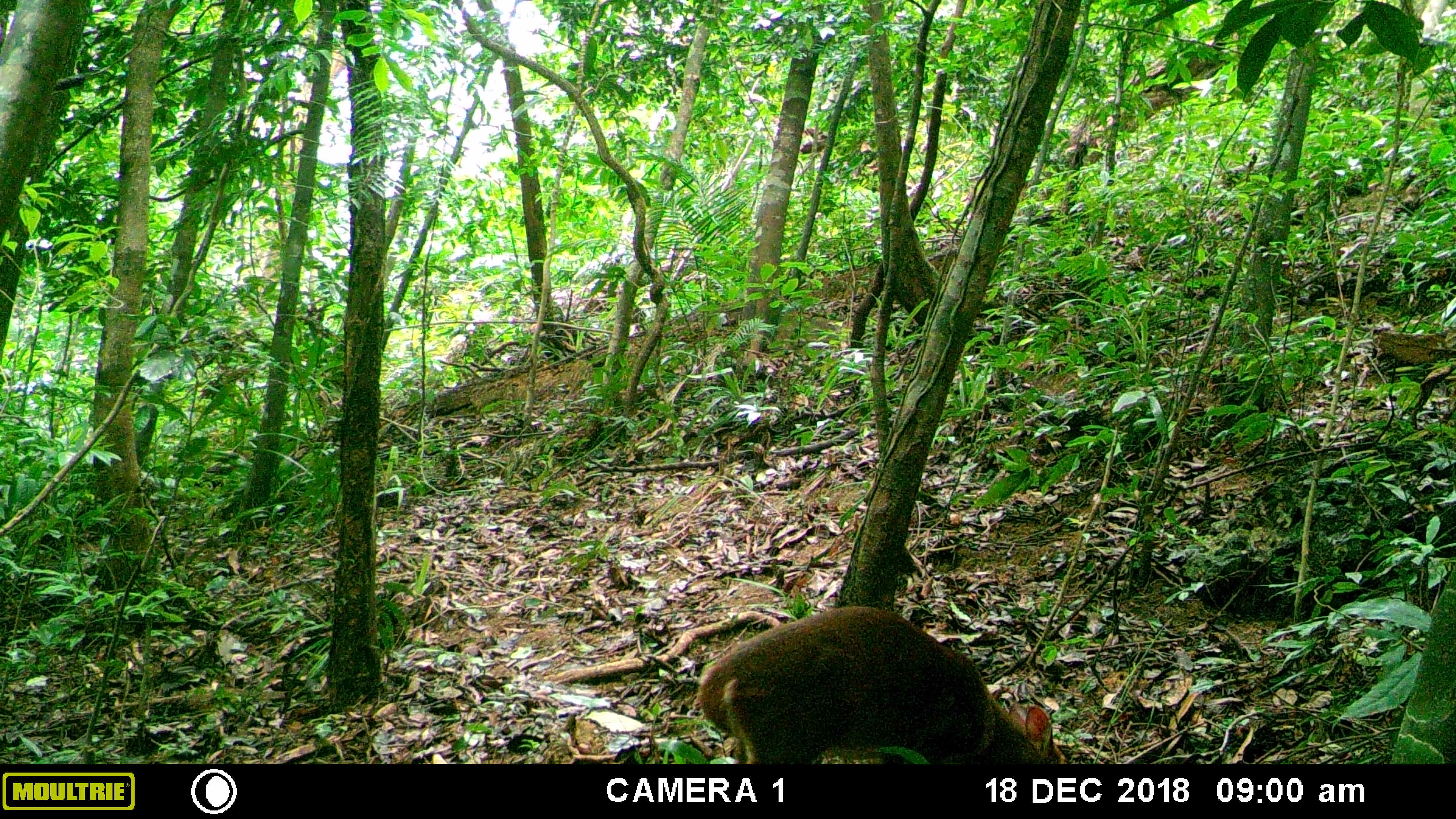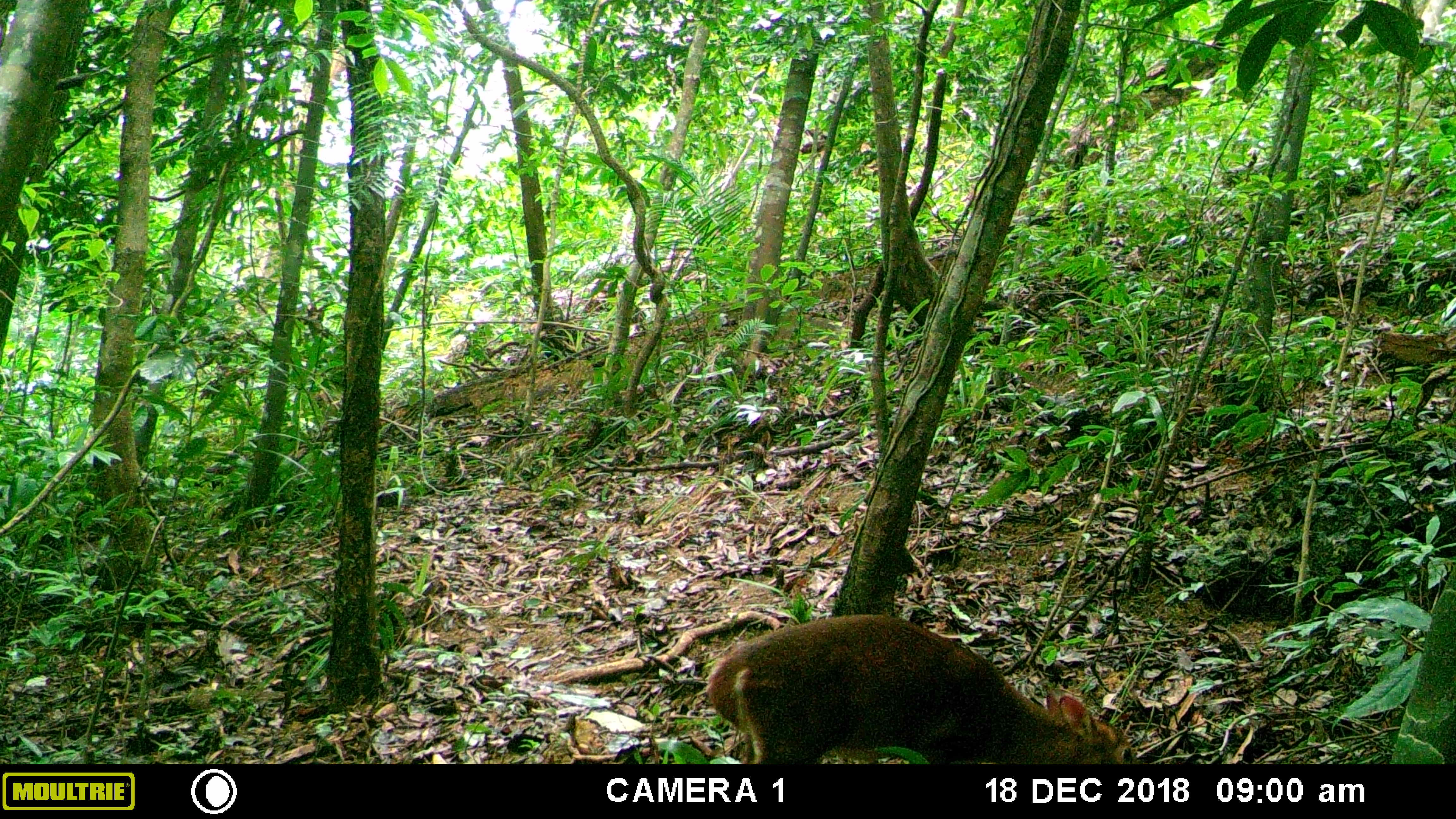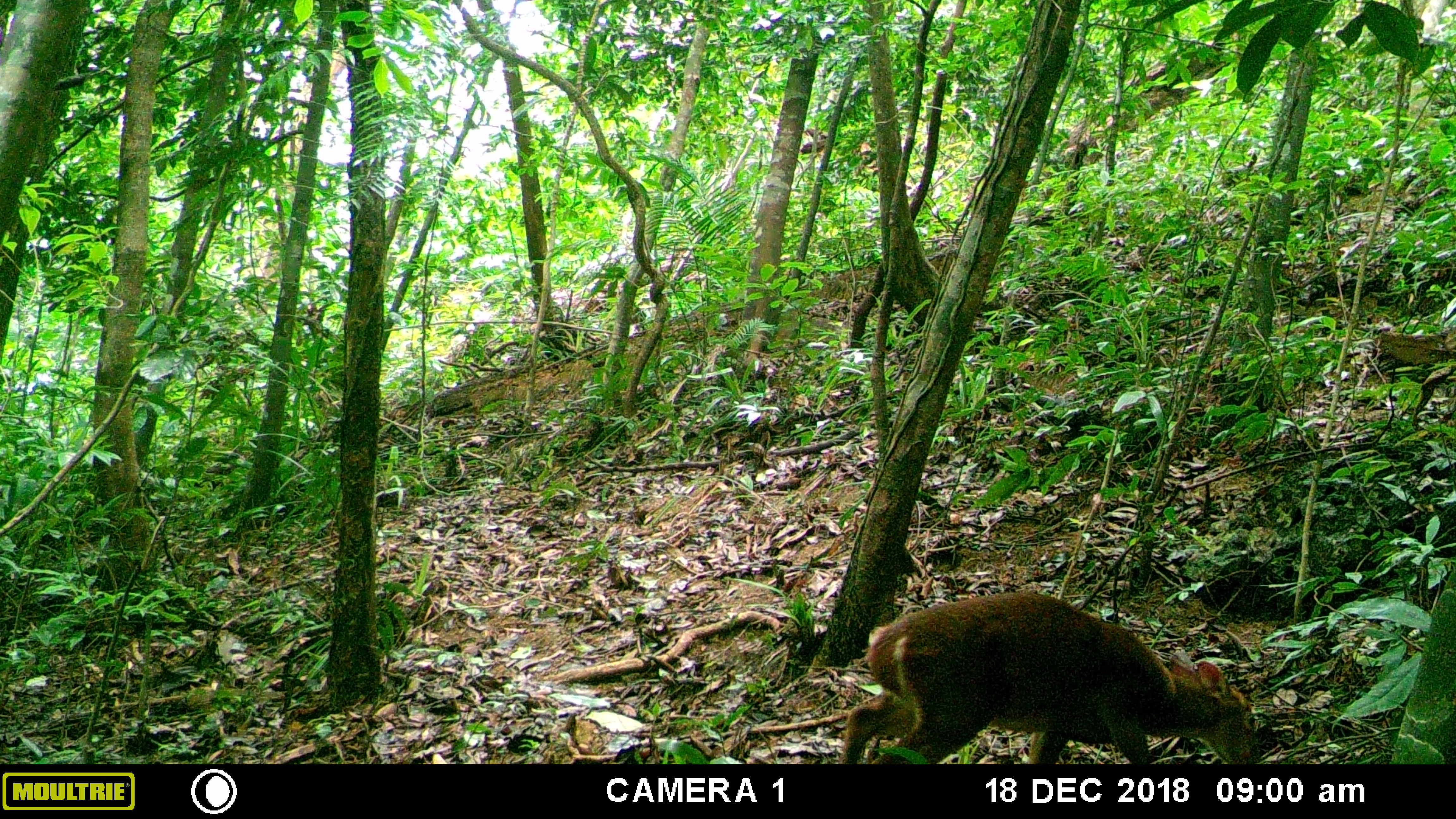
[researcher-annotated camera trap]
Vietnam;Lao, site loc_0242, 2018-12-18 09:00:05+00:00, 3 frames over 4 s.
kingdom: Animalia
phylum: Chordata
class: Mammalia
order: Artiodactyla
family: Cervidae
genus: Muntiacus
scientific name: Muntiacus vuquangensis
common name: large-antlered muntjac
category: large antlered muntjac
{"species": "large antlered muntjac (large-antlered muntjac) (Muntiacus vuquangensis)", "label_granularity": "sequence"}